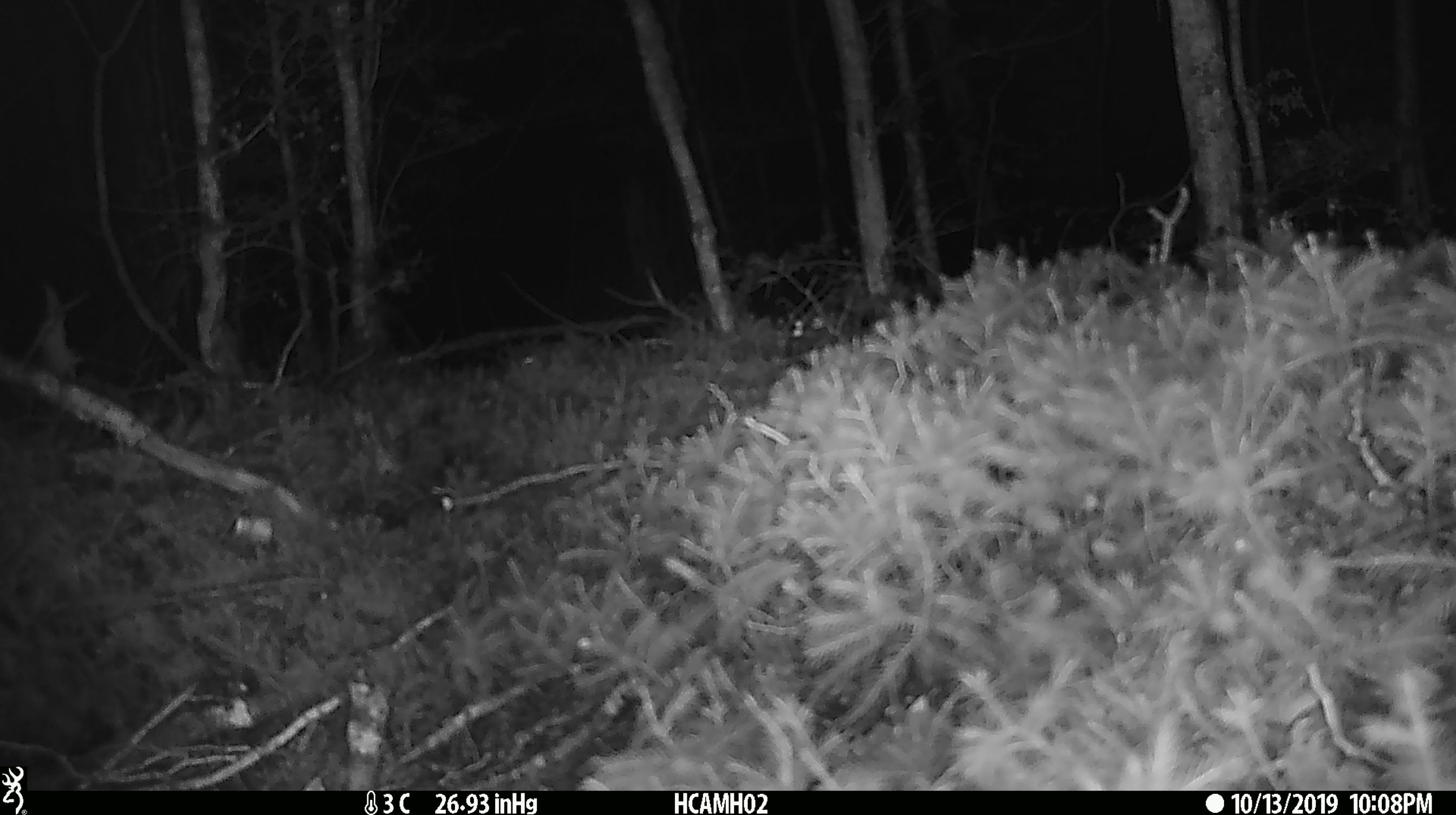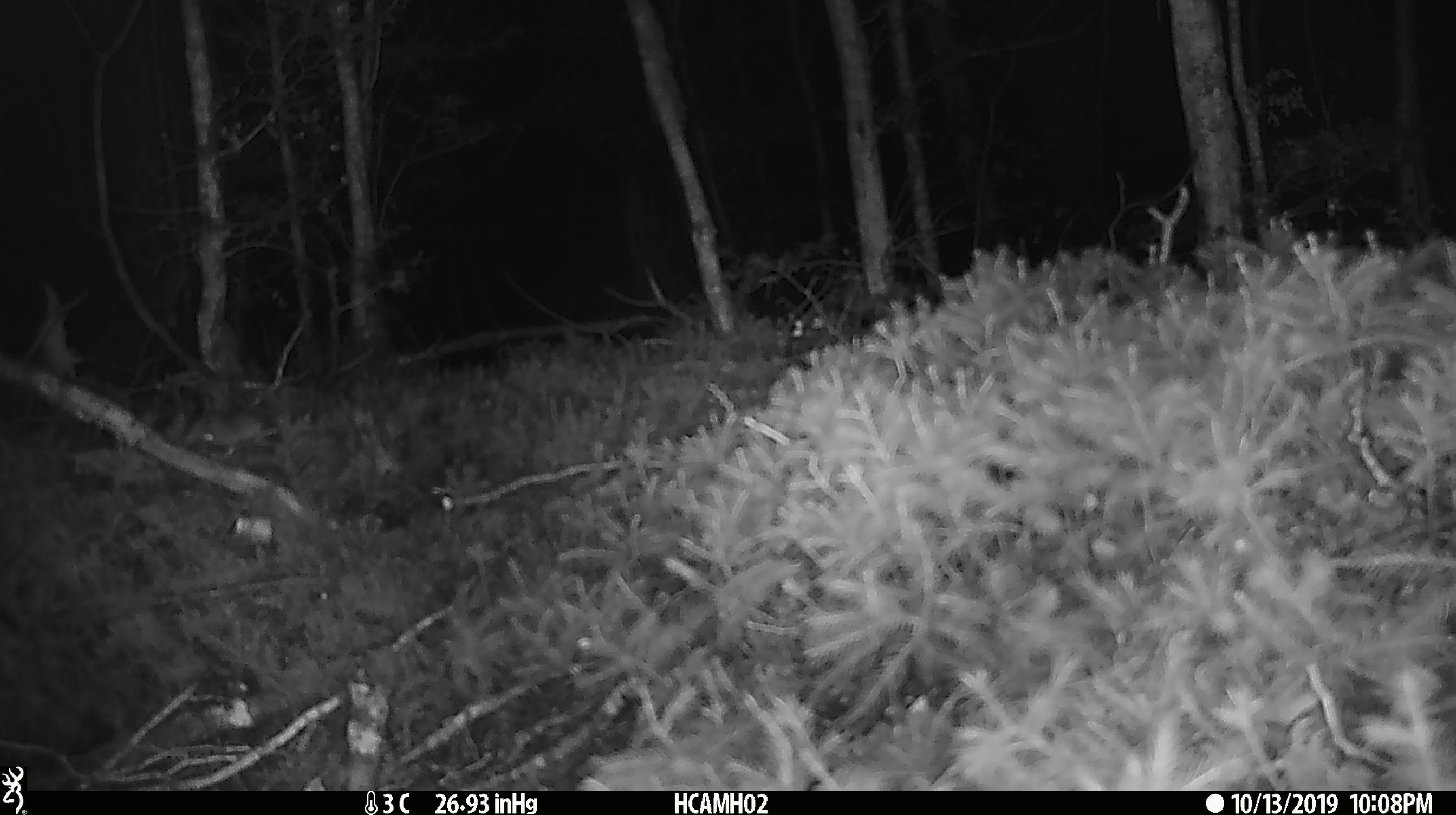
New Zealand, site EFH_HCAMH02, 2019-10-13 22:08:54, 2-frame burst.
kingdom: Animalia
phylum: Chordata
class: Mammalia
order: Rodentia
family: Muridae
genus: Mus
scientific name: Mus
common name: mouse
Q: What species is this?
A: Mouse (Mus).